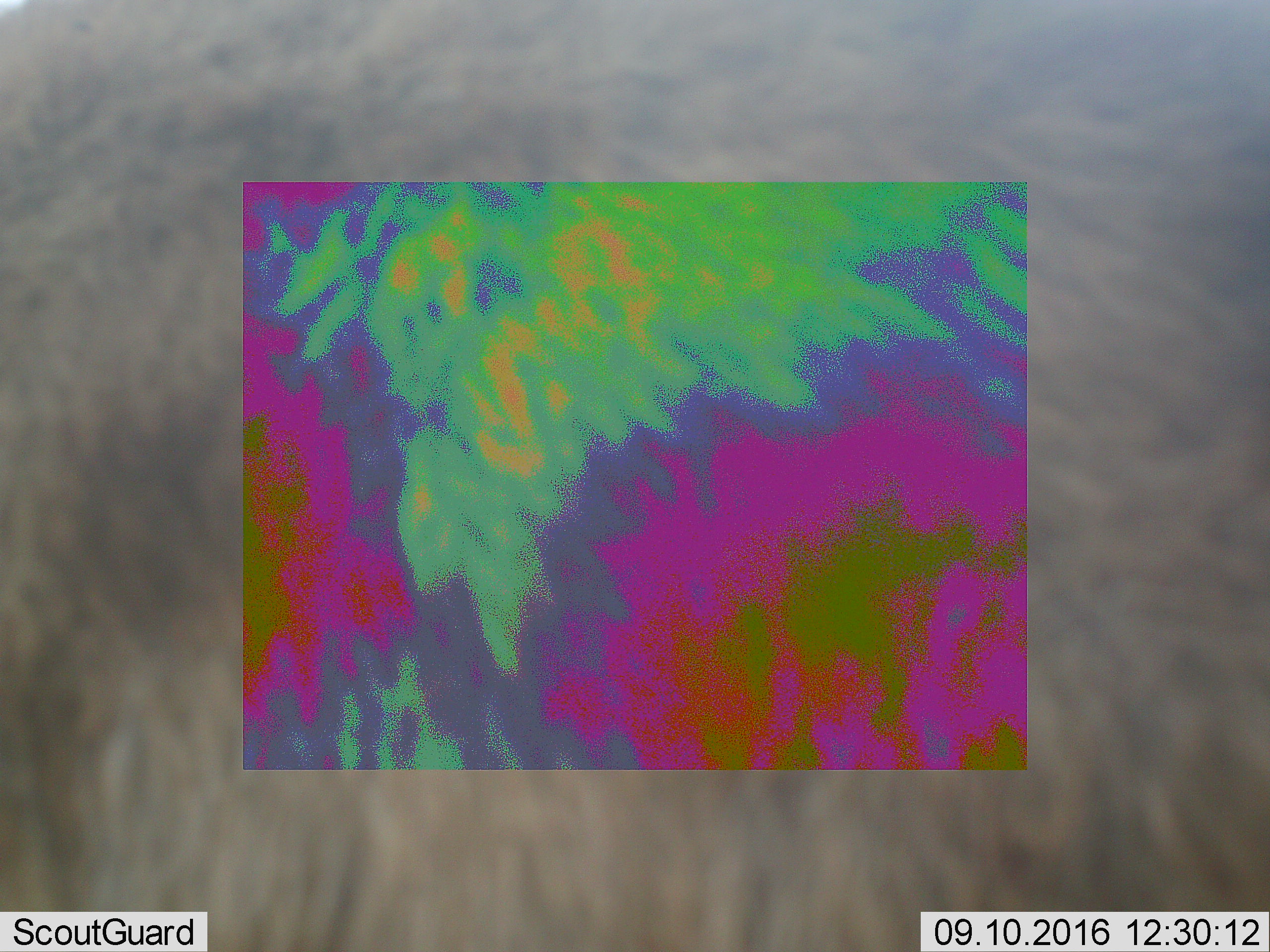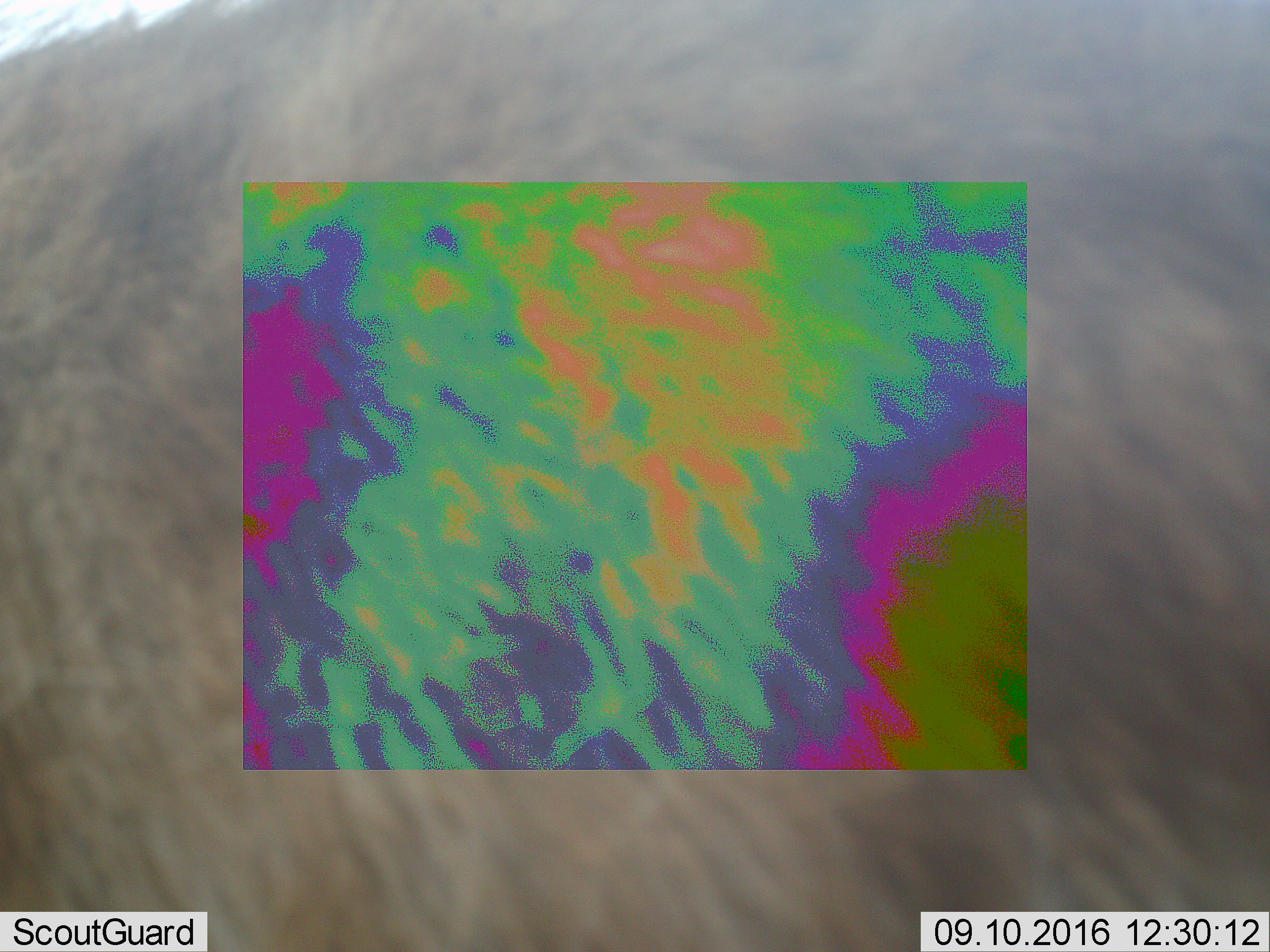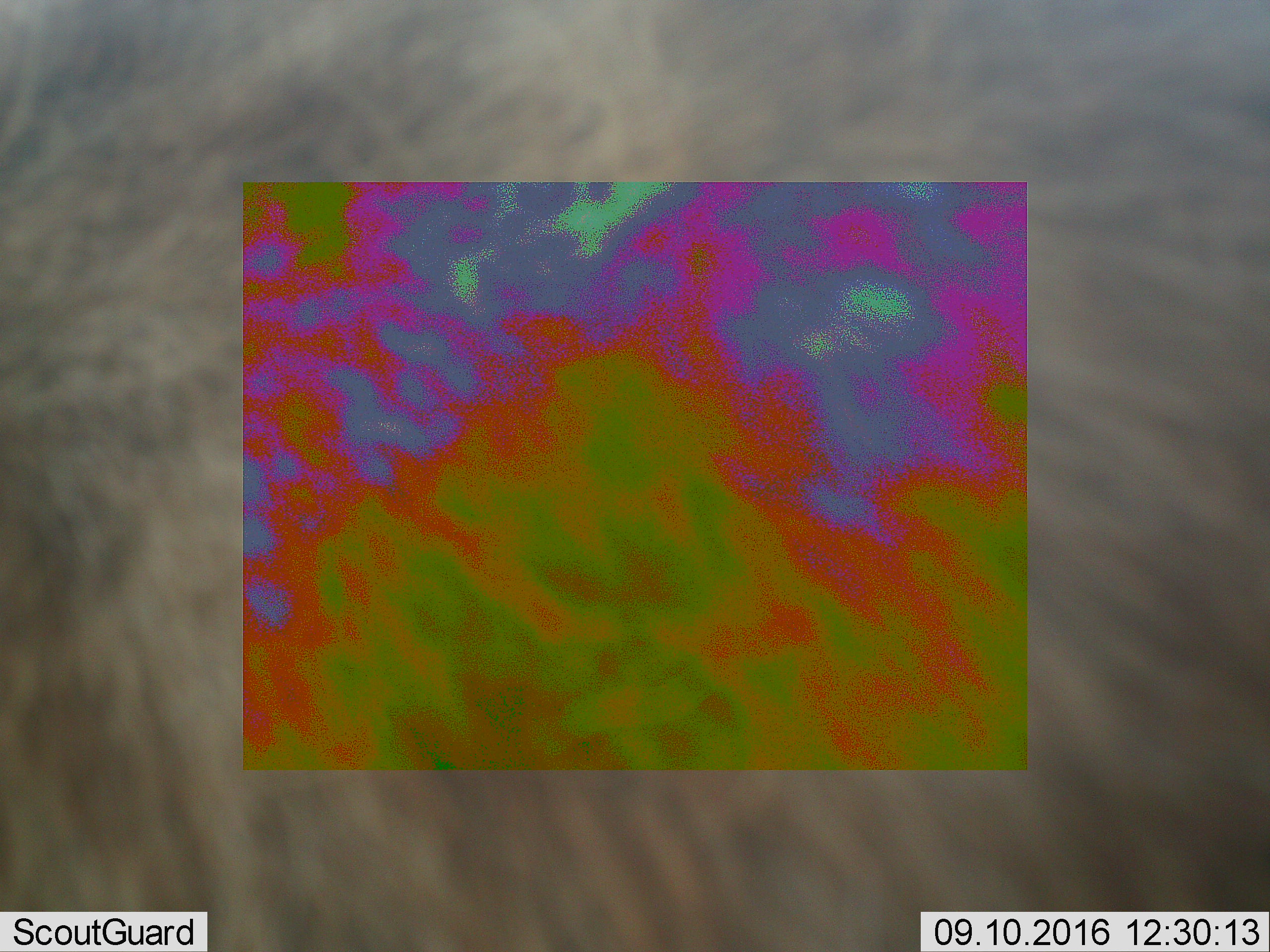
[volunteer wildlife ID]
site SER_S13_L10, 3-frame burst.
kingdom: Animalia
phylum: Chordata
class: Mammalia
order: Artiodactyla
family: Bovidae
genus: Connochaetes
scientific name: Connochaetes taurinus taurinus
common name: blue wildebeest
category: wildebeestblue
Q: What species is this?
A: Wildebeestblue (blue wildebeest) (Connochaetes taurinus taurinus).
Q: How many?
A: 1.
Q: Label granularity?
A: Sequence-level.